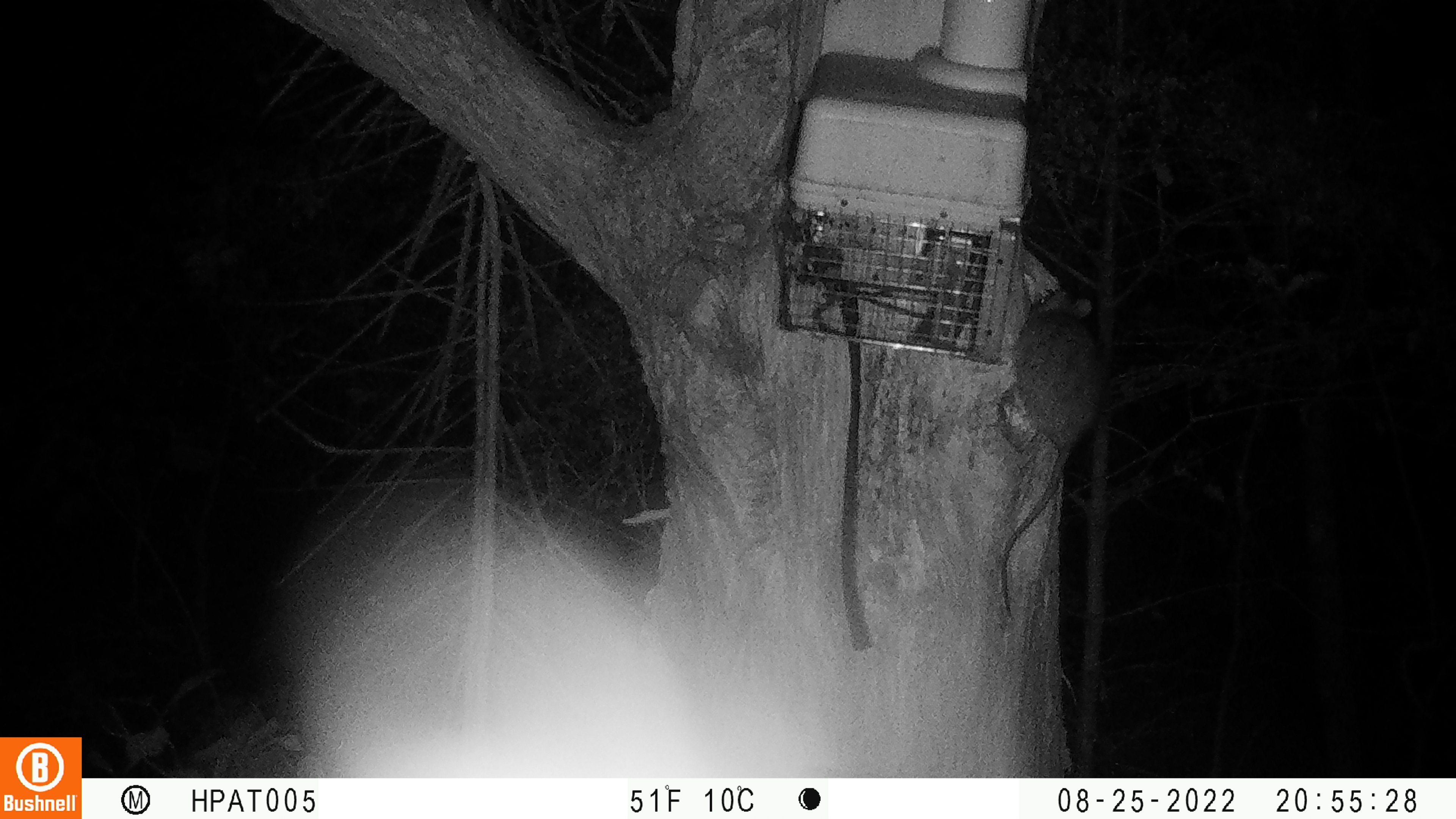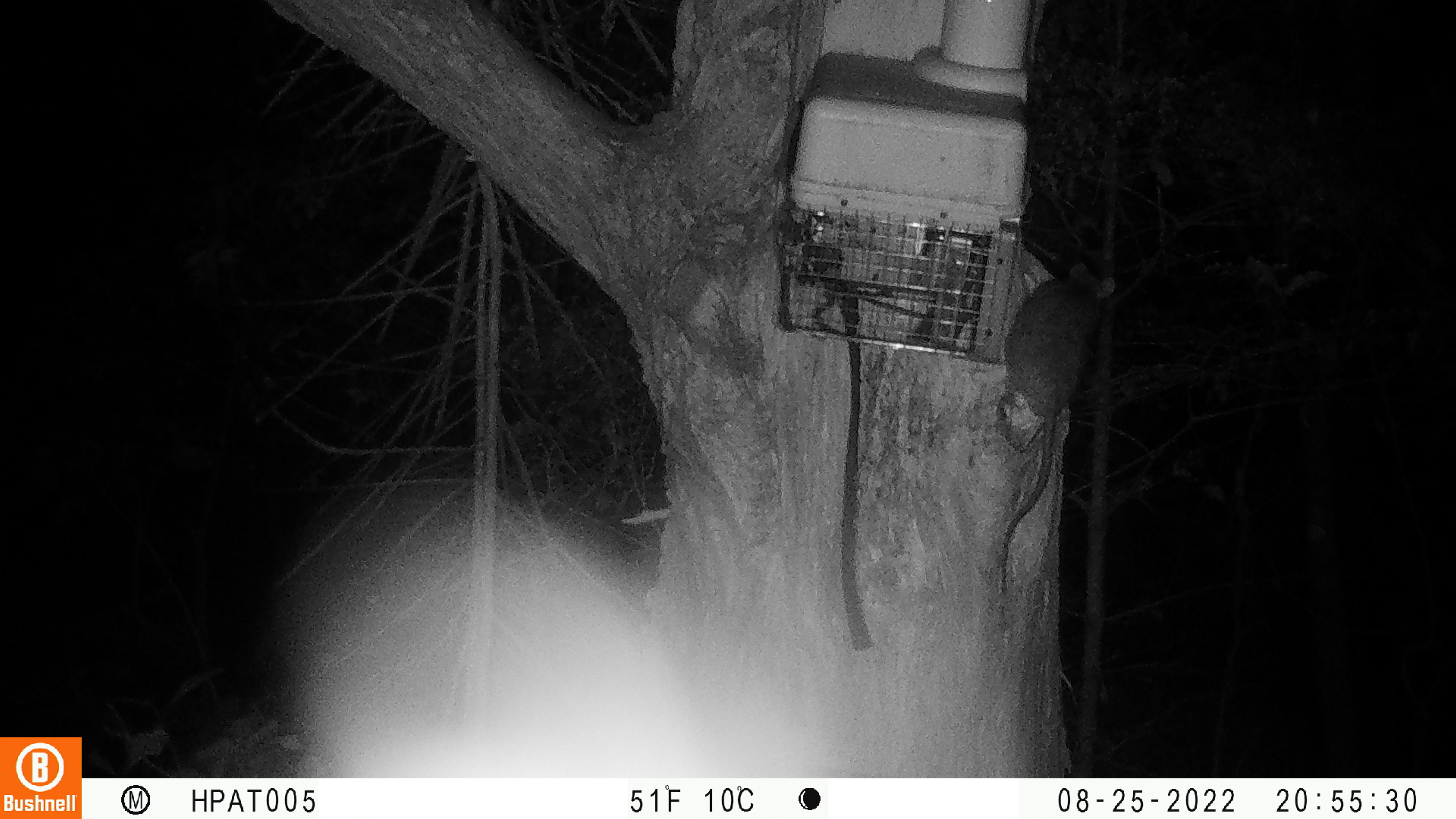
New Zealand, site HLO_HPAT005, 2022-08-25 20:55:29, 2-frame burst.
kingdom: Animalia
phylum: Chordata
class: Mammalia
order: Rodentia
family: Muridae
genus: Rattus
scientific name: Rattus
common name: rat